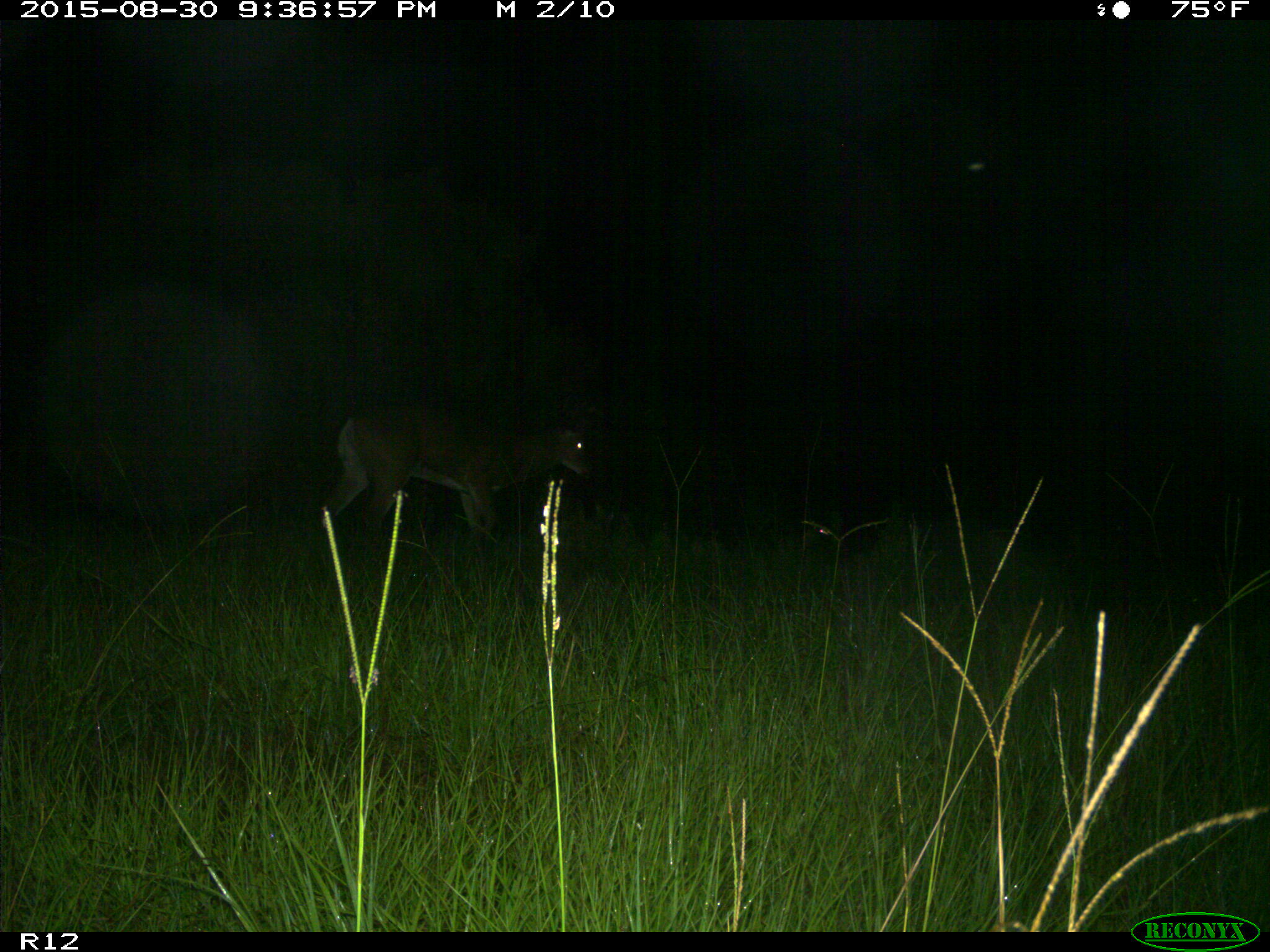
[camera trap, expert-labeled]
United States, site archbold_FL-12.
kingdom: Animalia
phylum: Chordata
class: Mammalia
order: Artiodactyla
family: Cervidae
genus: Odocoileus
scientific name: Odocoileus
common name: deer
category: unidentified deer